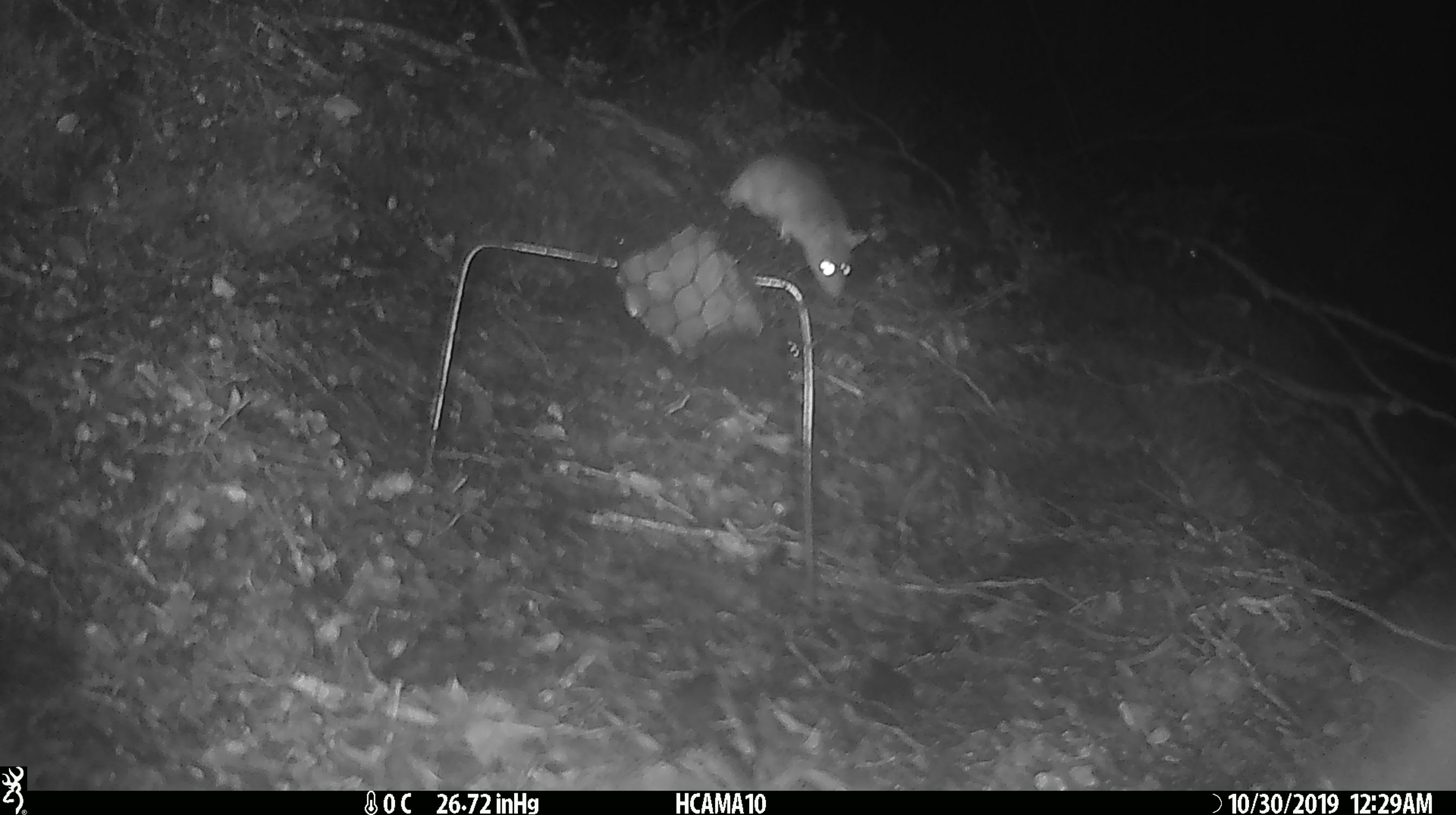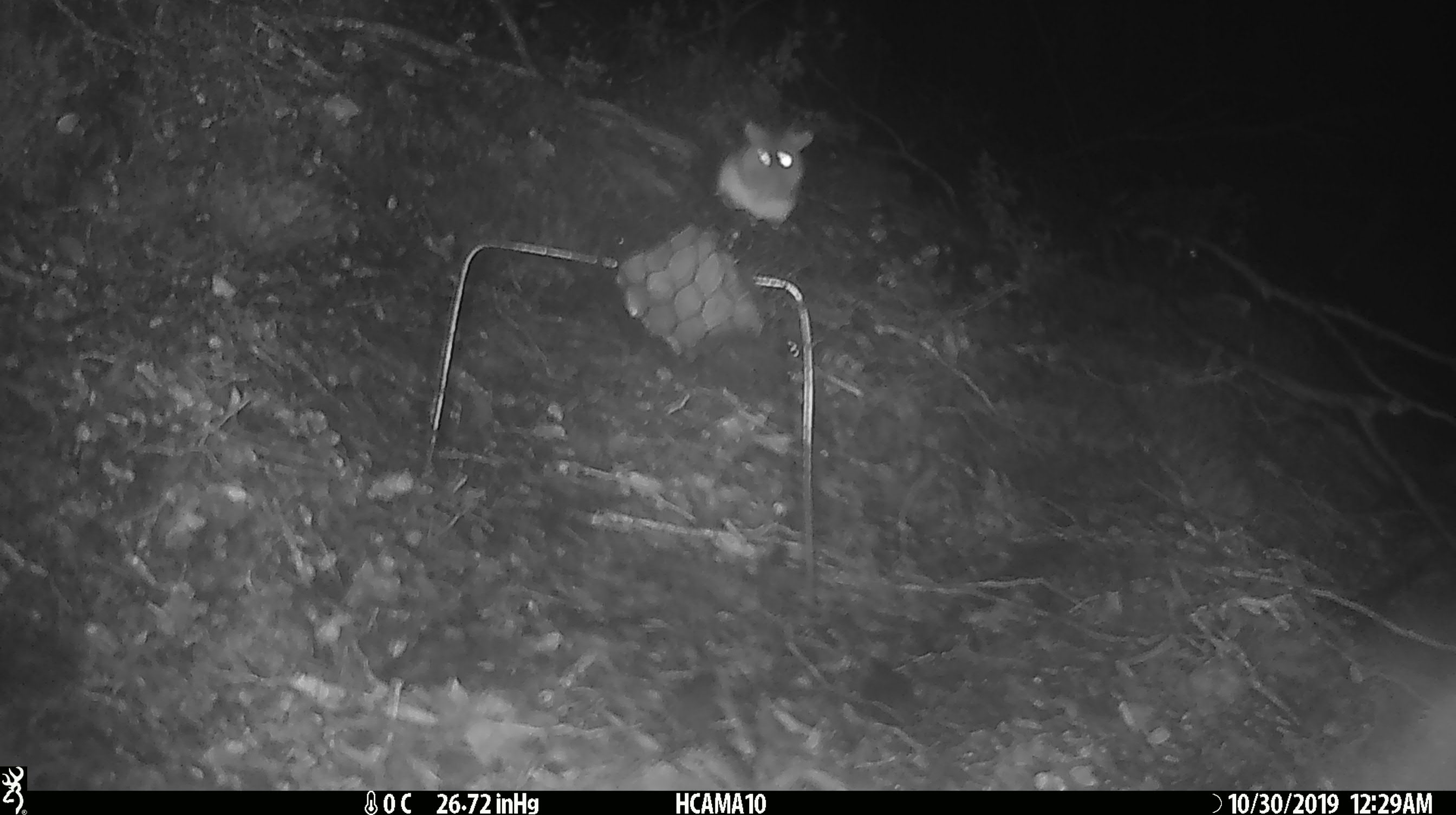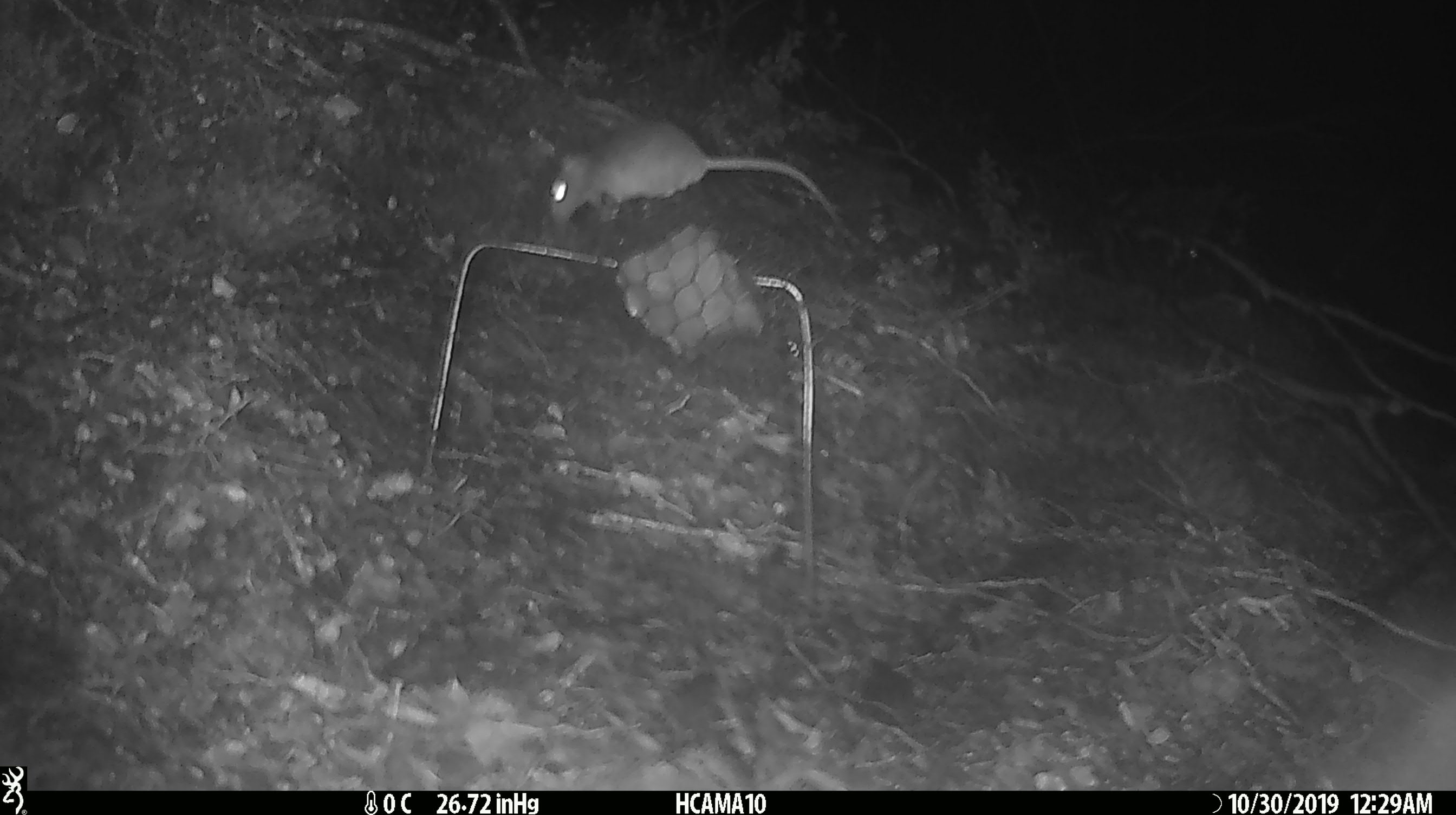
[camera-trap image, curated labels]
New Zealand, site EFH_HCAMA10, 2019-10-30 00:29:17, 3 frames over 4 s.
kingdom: Animalia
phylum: Chordata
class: Mammalia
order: Rodentia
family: Muridae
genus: Mus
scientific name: Mus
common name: mouse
Mouse (Mus).